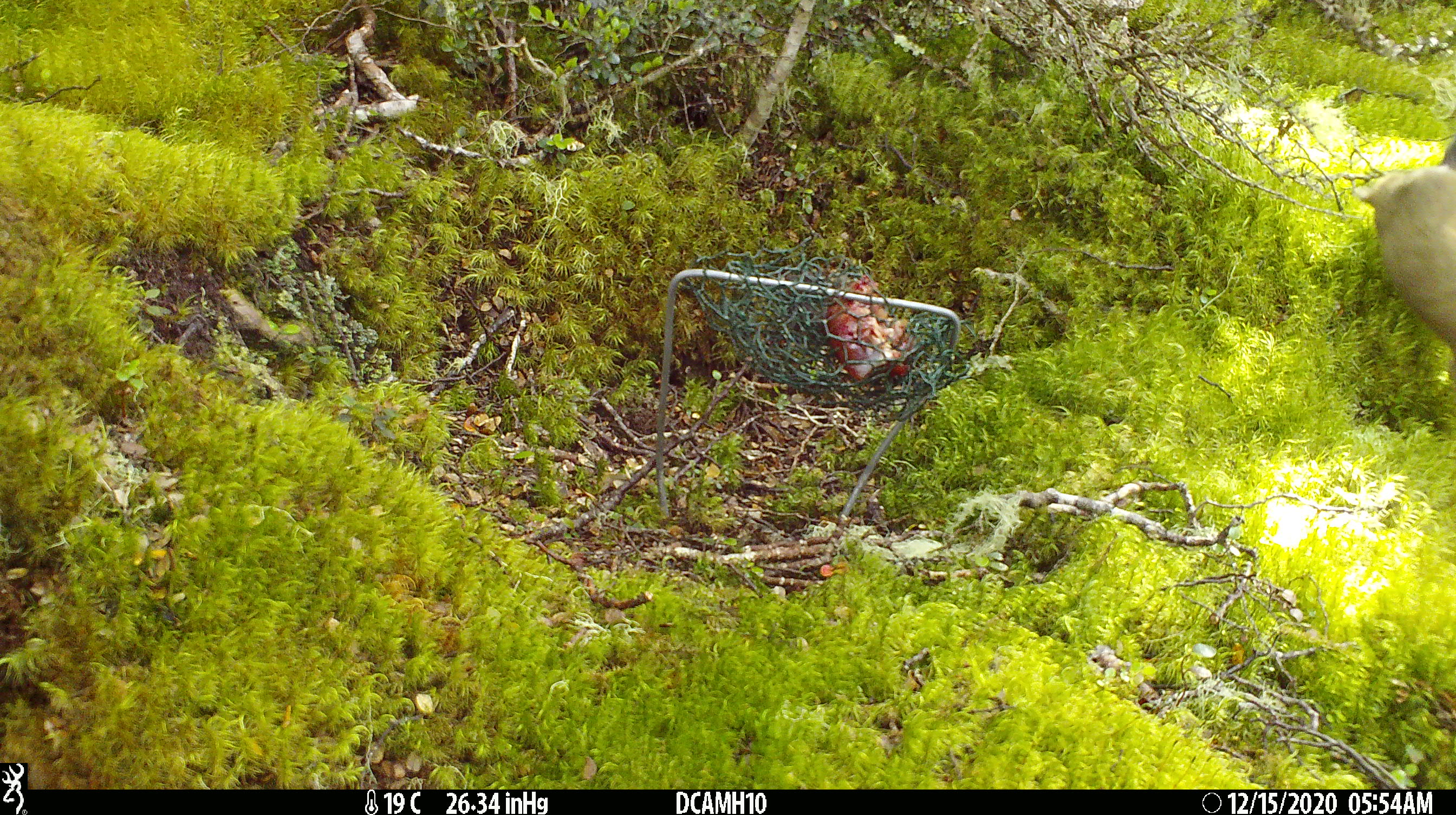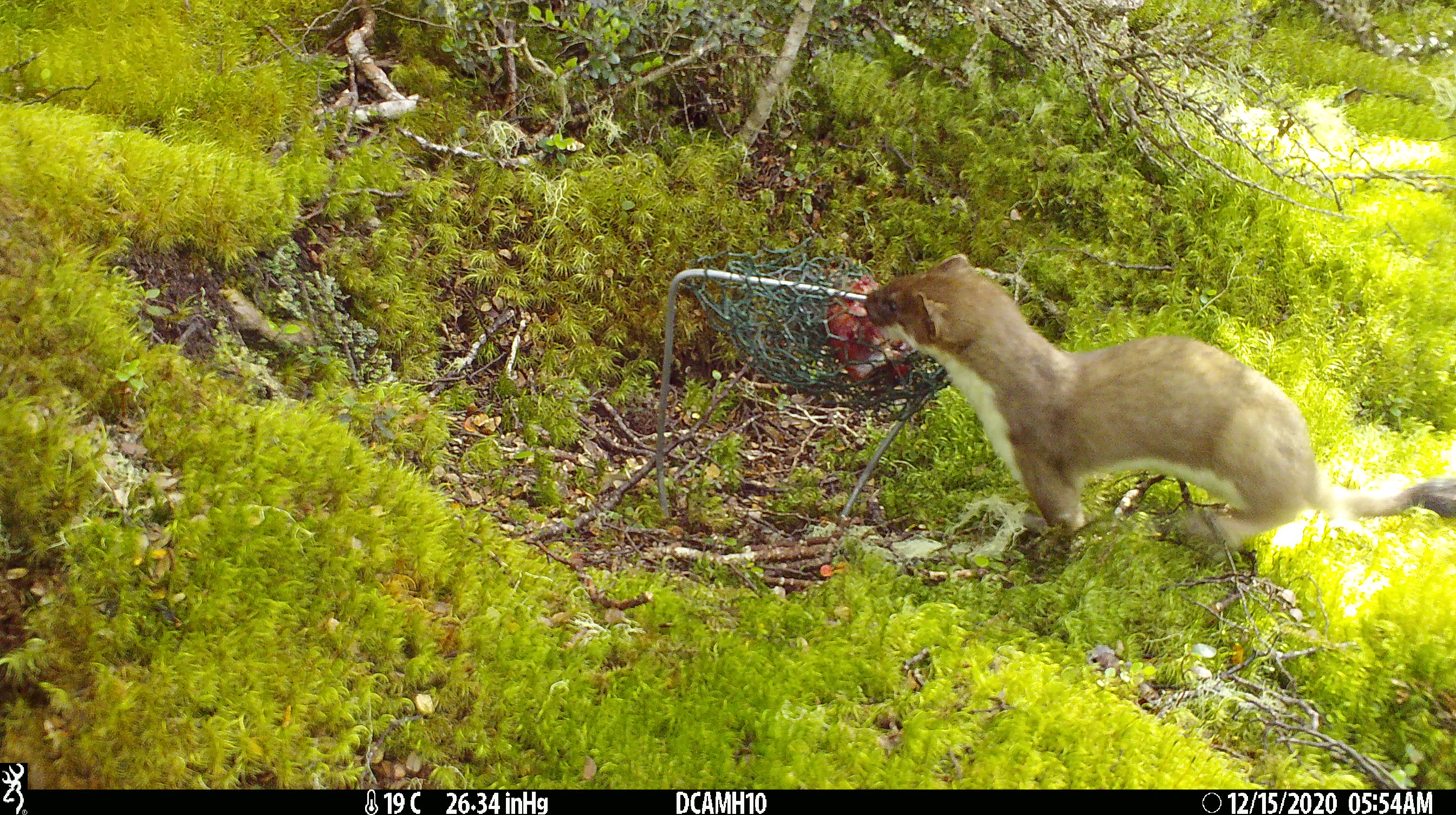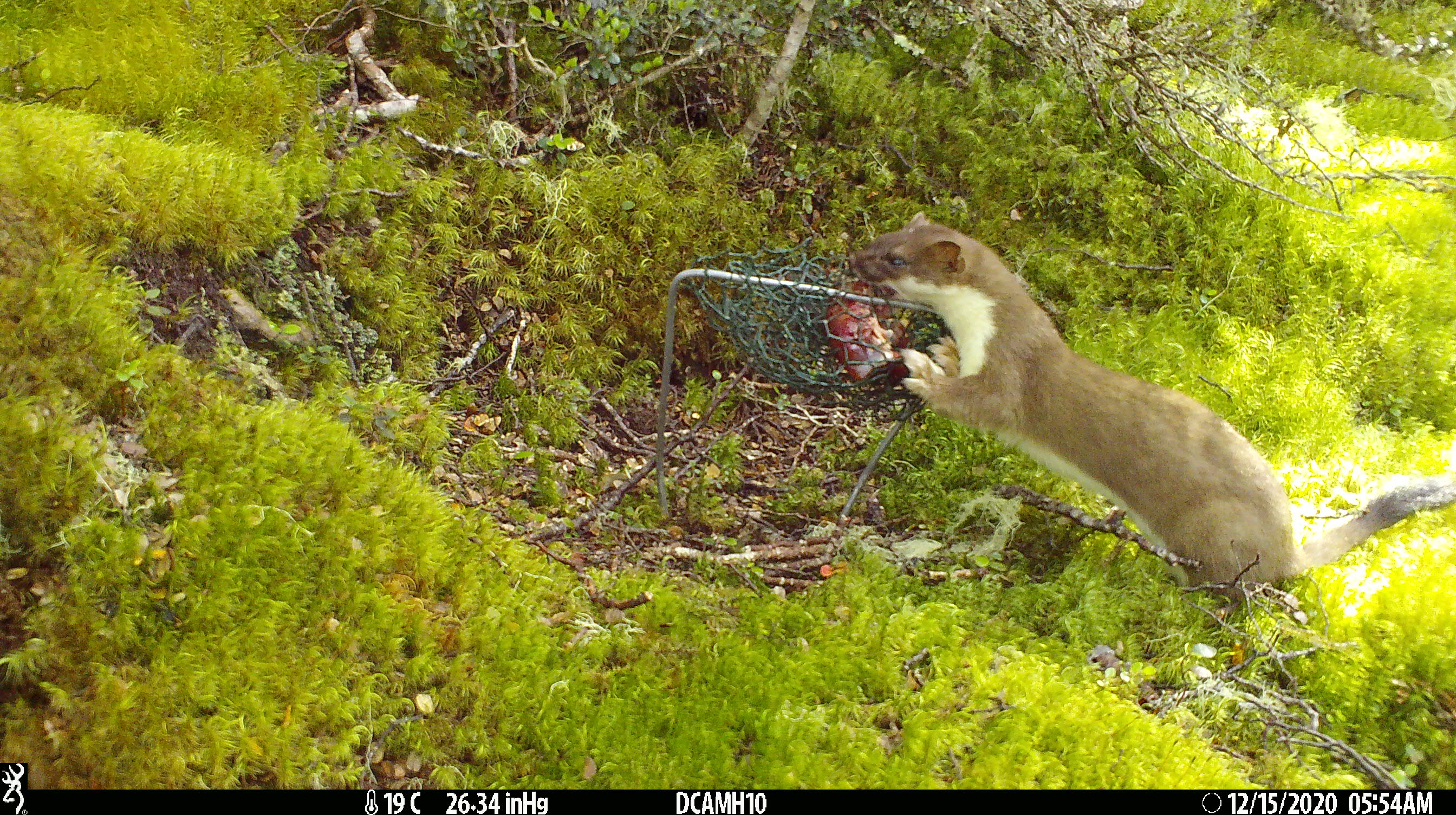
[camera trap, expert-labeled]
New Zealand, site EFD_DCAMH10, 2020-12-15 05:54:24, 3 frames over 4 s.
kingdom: Animalia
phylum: Chordata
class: Mammalia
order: Carnivora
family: Mustelidae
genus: Mustela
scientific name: Mustela erminea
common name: stoat